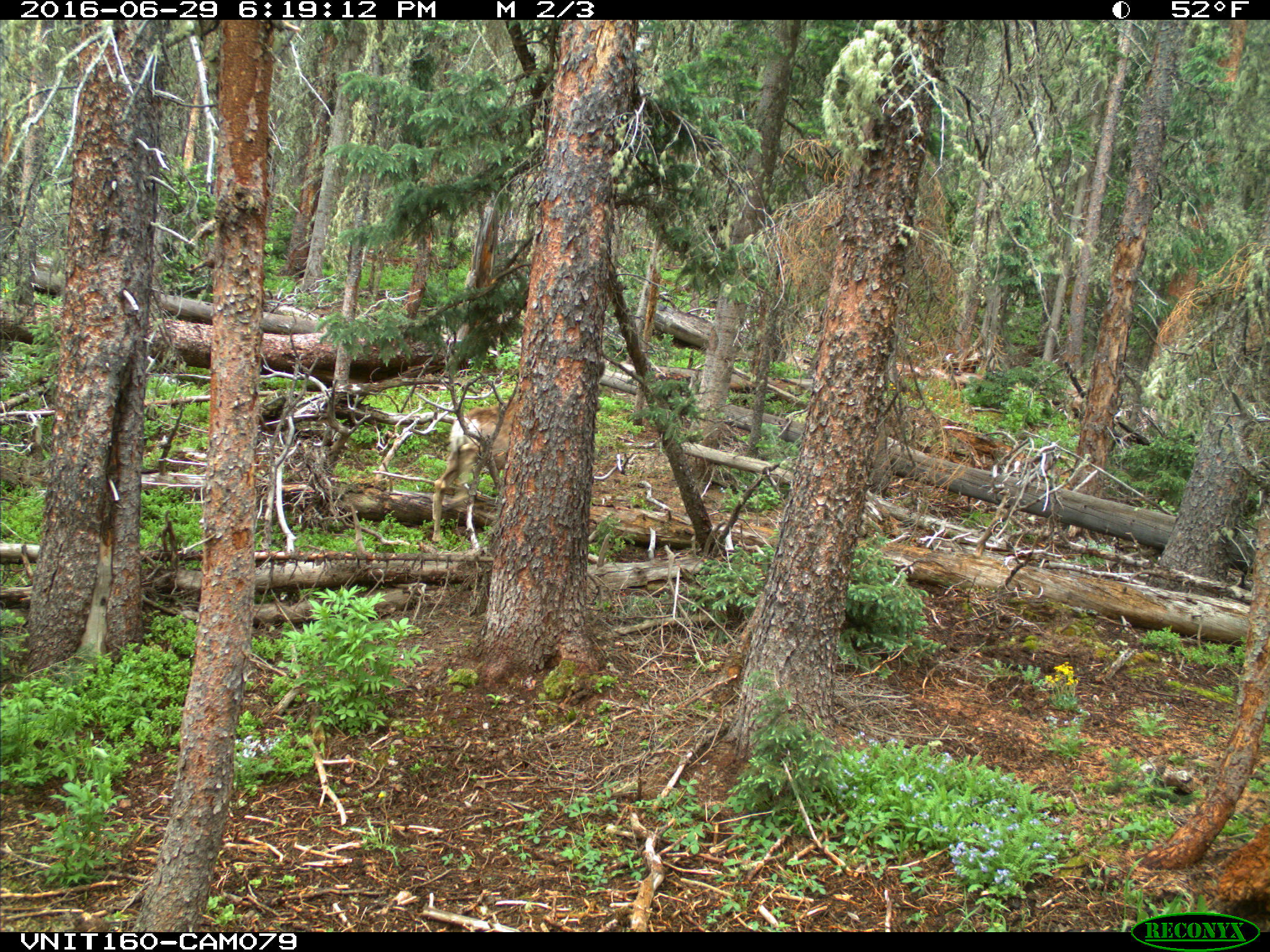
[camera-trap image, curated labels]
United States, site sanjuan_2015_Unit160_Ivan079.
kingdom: Animalia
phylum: Chordata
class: Mammalia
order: Artiodactyla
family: Cervidae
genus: Odocoileus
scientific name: Odocoileus hemionus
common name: mule deer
Odocoileus hemionus (mule deer).